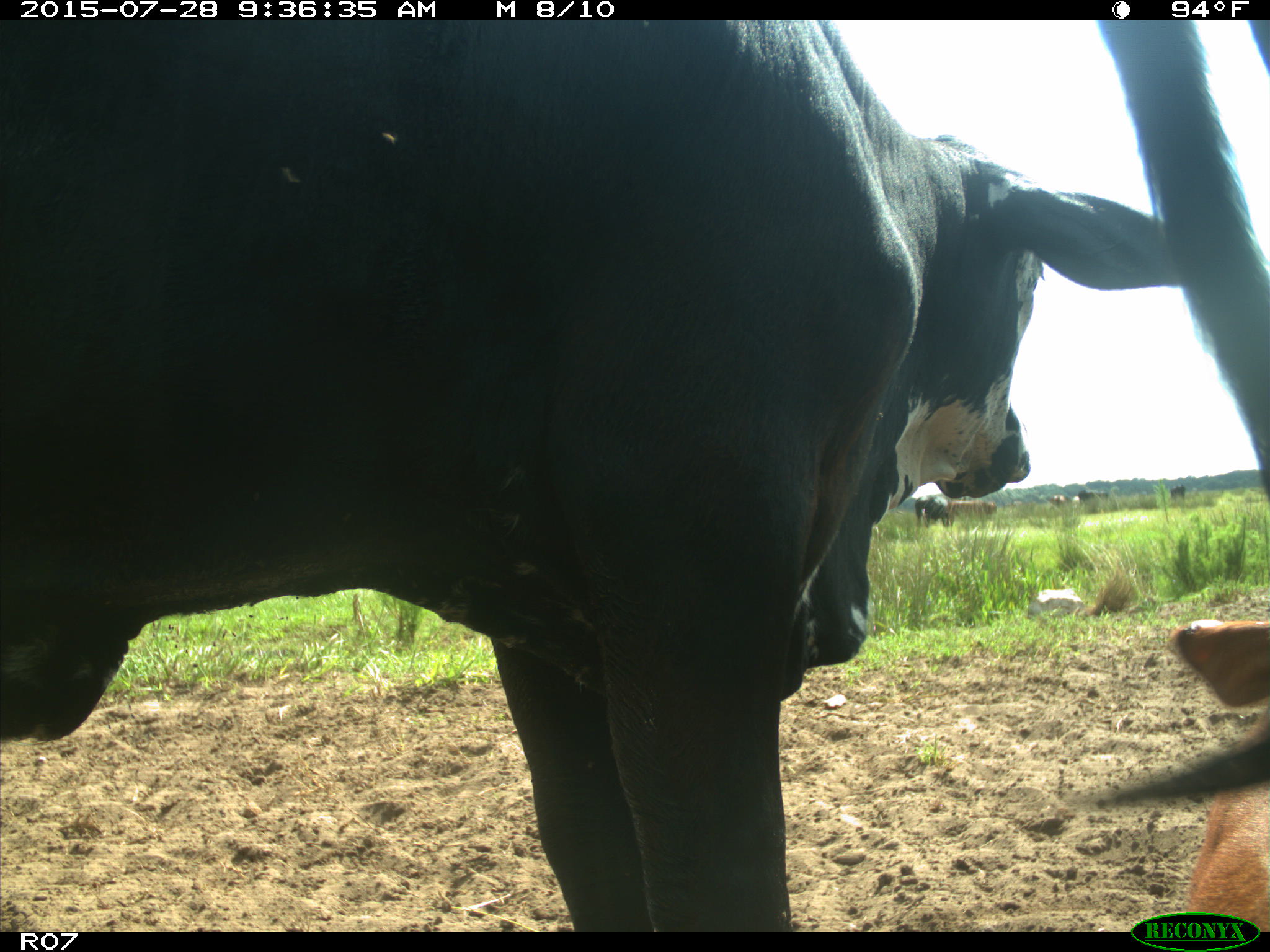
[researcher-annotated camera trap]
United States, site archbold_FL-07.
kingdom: Animalia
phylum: Chordata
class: Mammalia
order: Artiodactyla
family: Bovidae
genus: Bos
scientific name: Bos taurus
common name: domestic cow